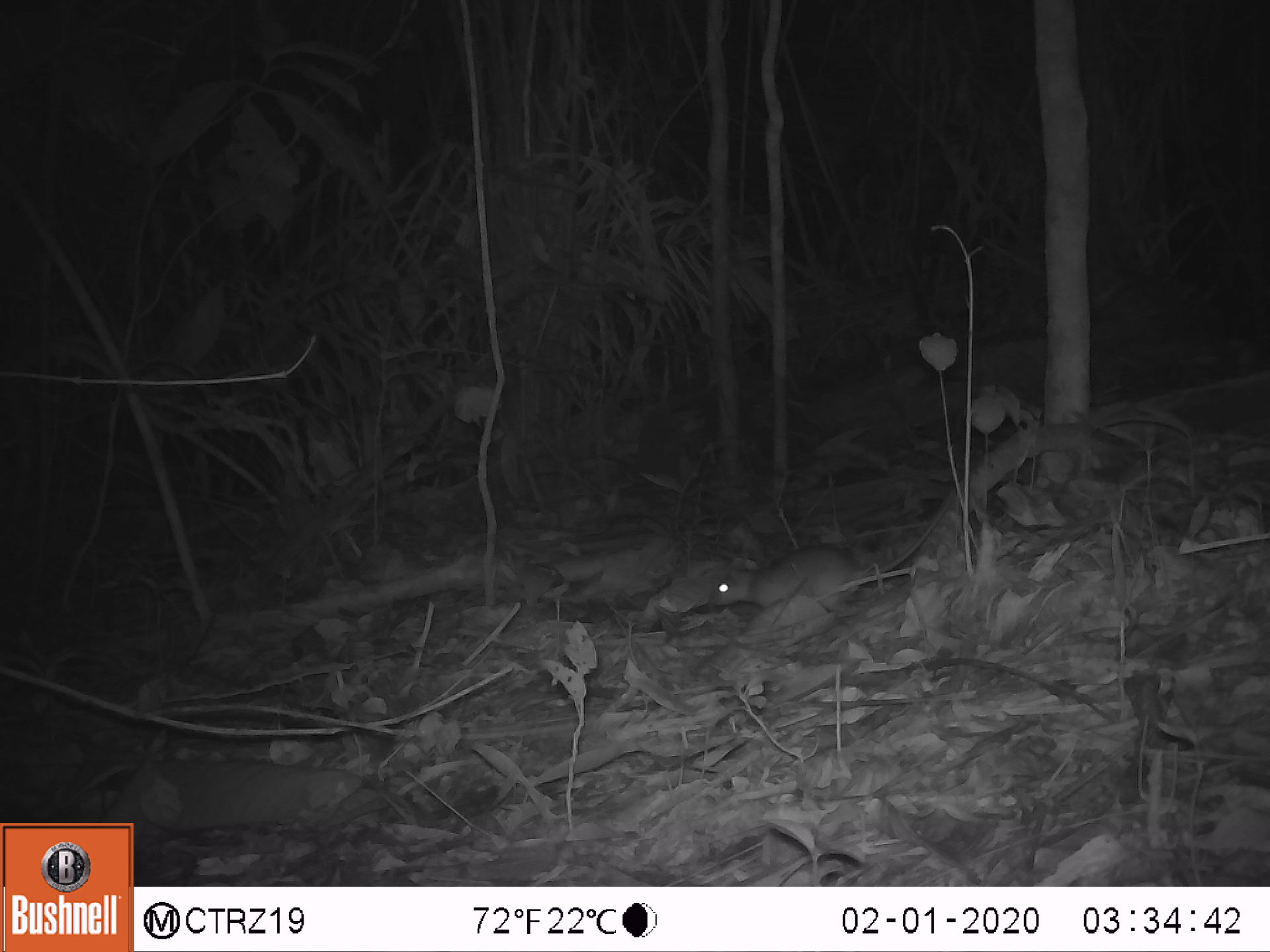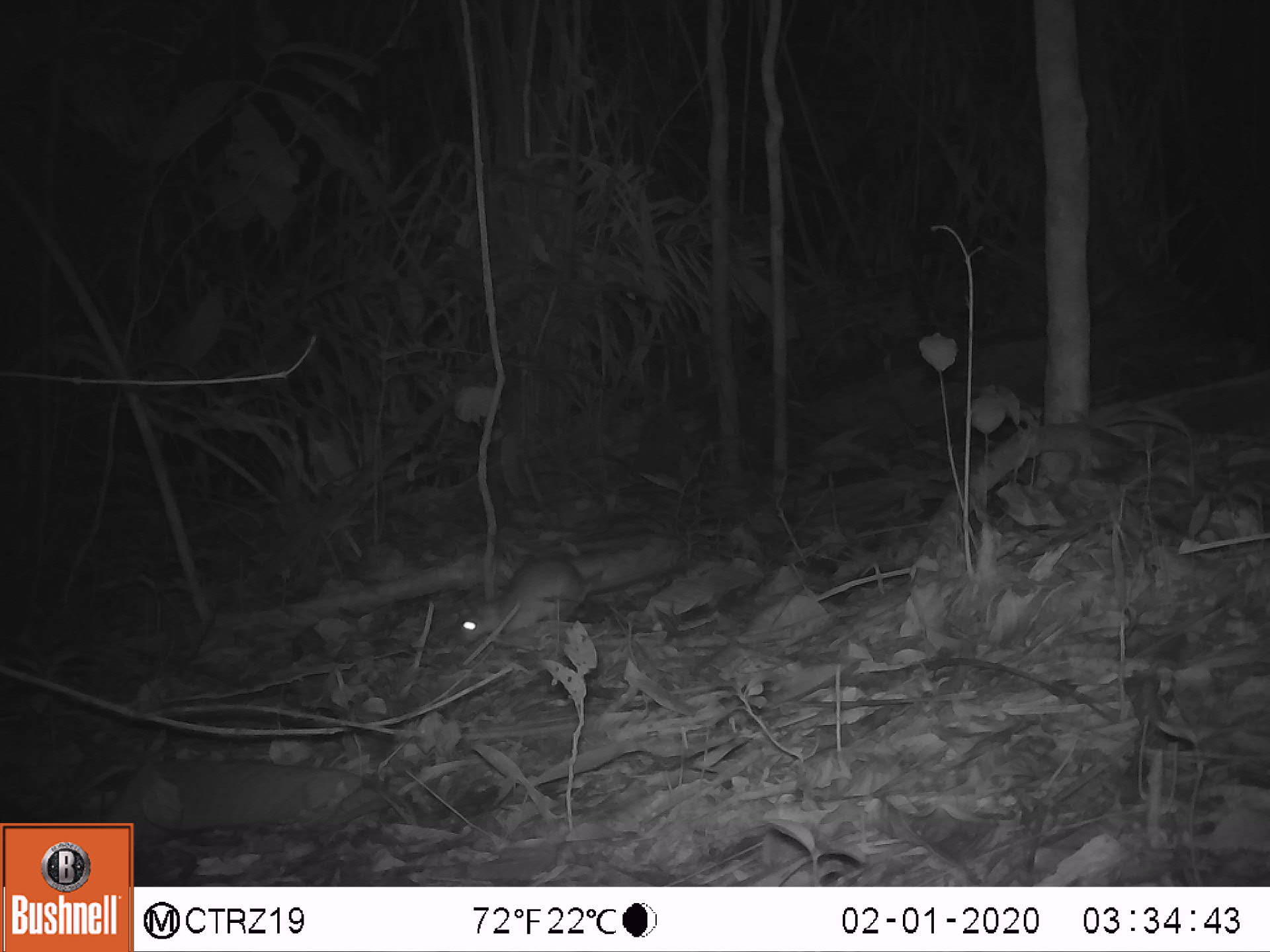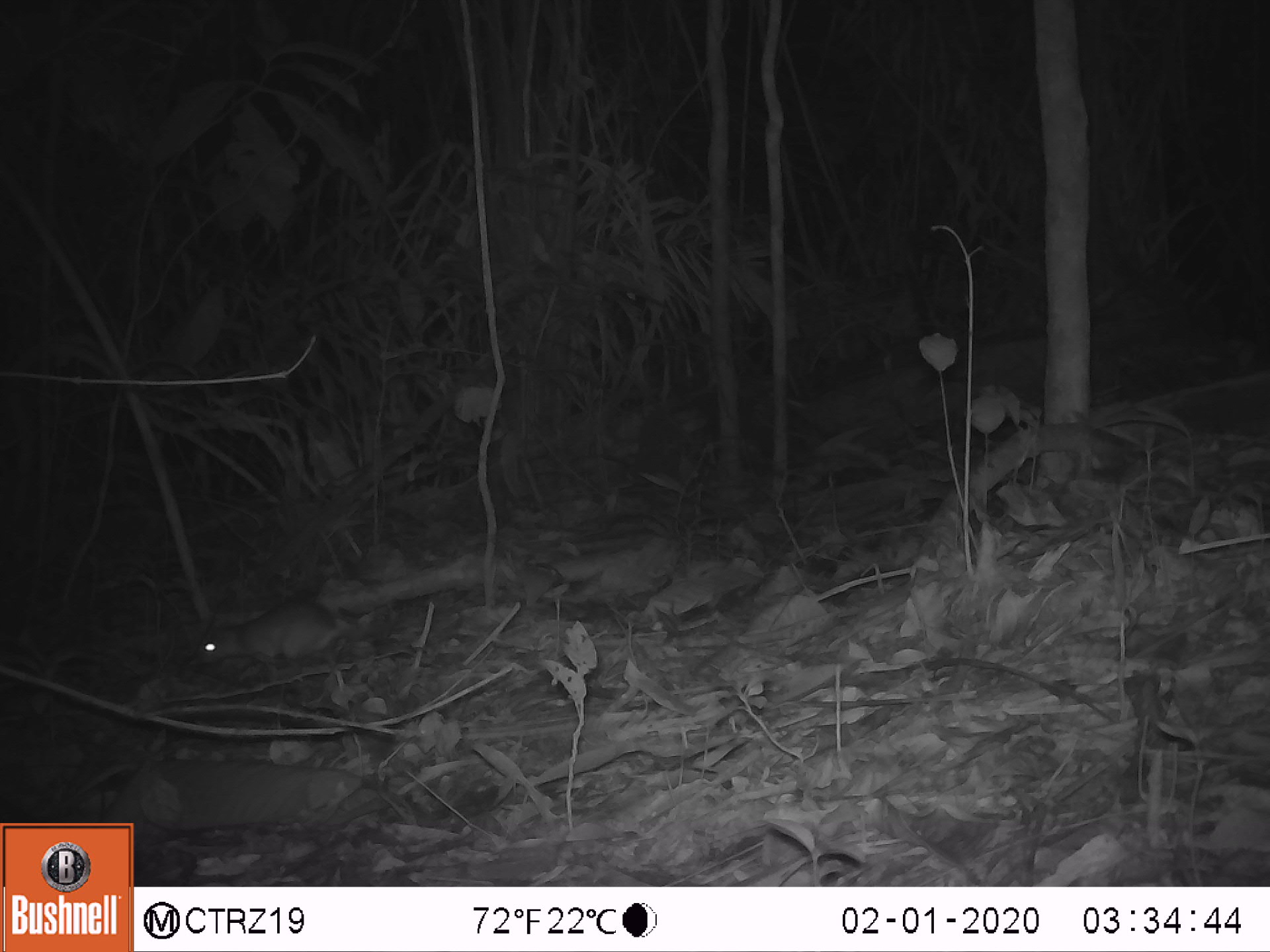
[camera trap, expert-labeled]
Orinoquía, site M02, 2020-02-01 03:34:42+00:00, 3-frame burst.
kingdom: Animalia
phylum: Chordata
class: Mammalia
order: Rodentia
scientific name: Rodentia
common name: rodent